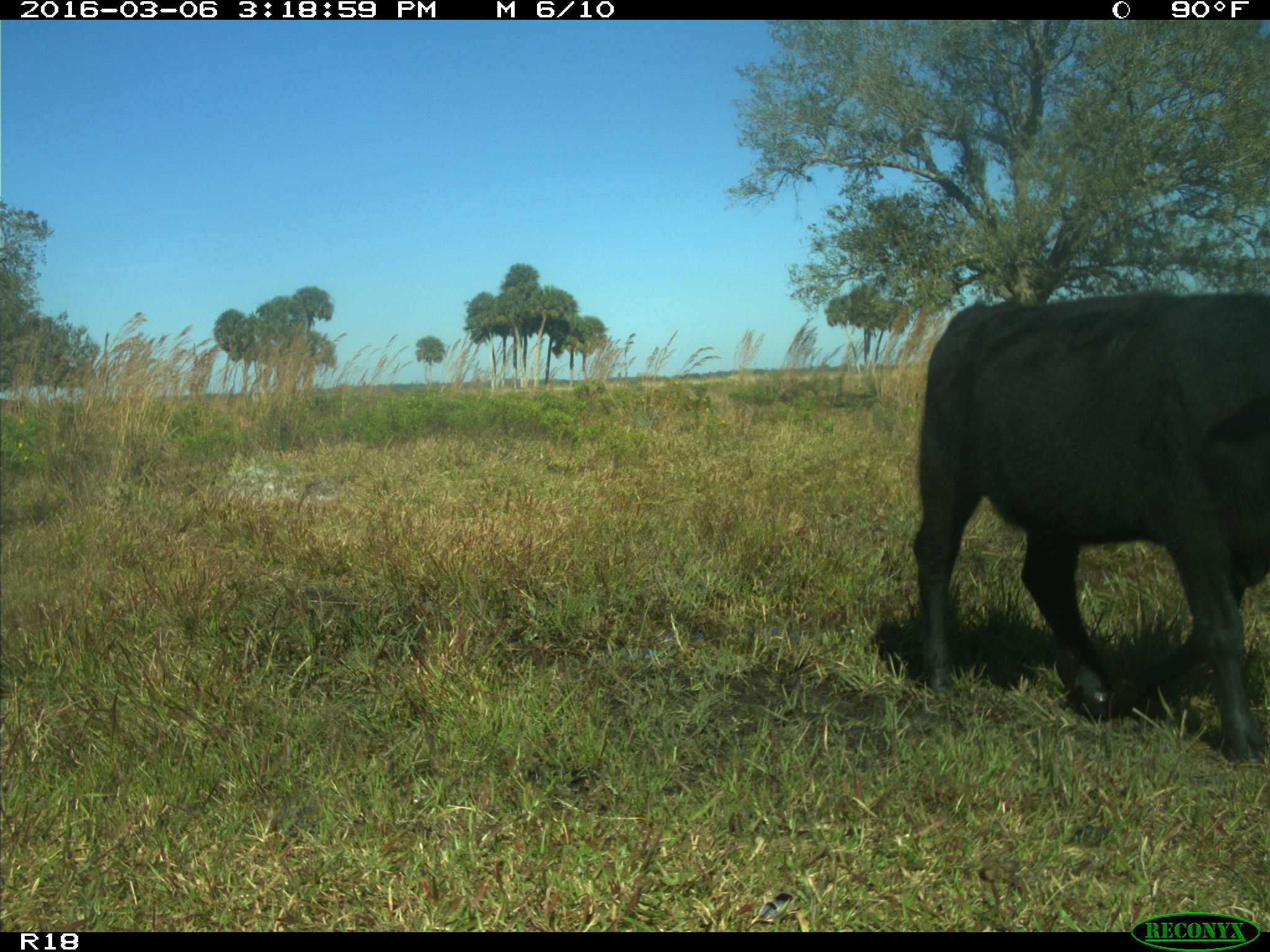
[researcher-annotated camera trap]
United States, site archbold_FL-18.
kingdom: Animalia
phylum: Chordata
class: Mammalia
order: Artiodactyla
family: Bovidae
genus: Bos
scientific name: Bos taurus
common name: domestic cow